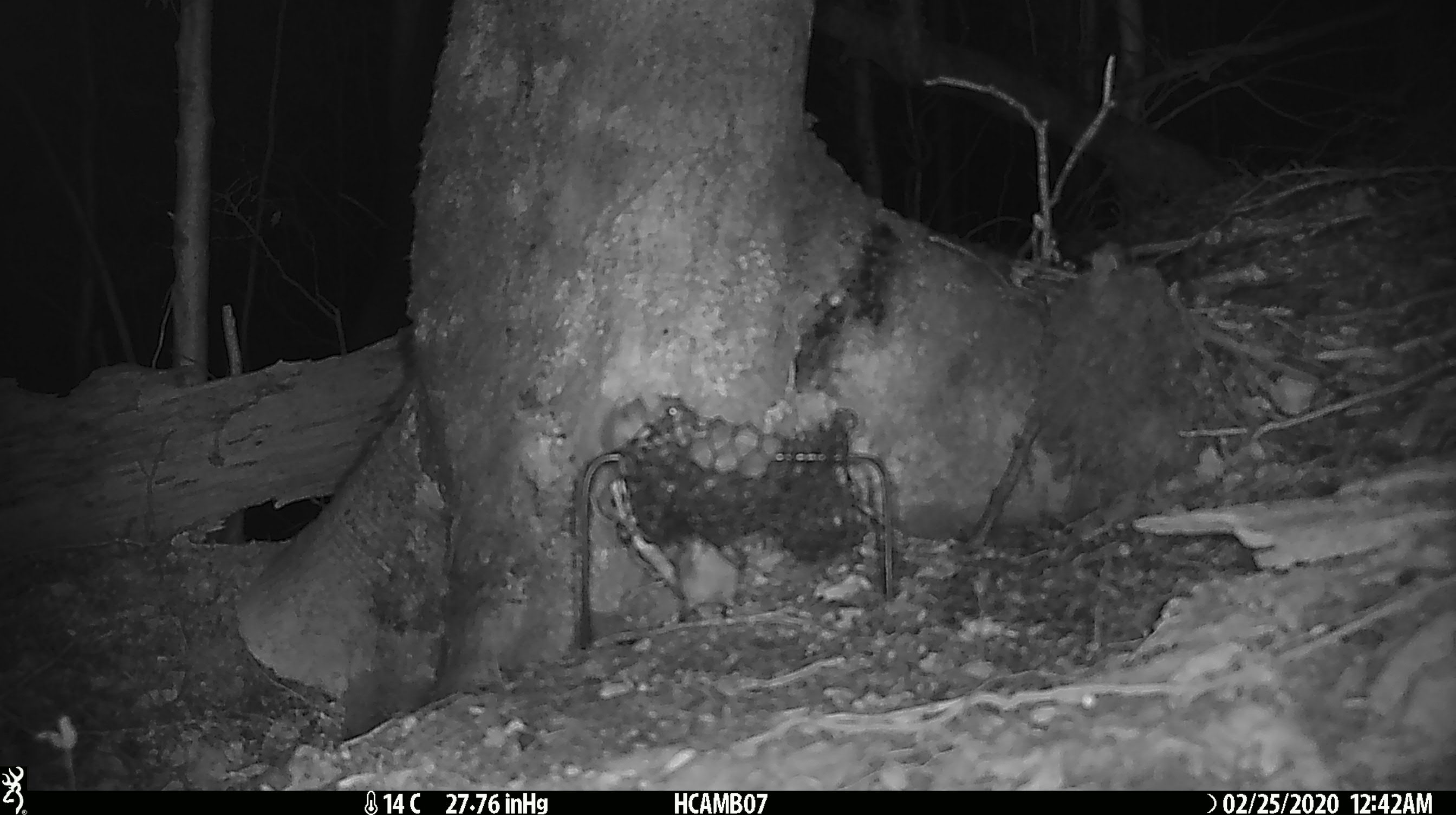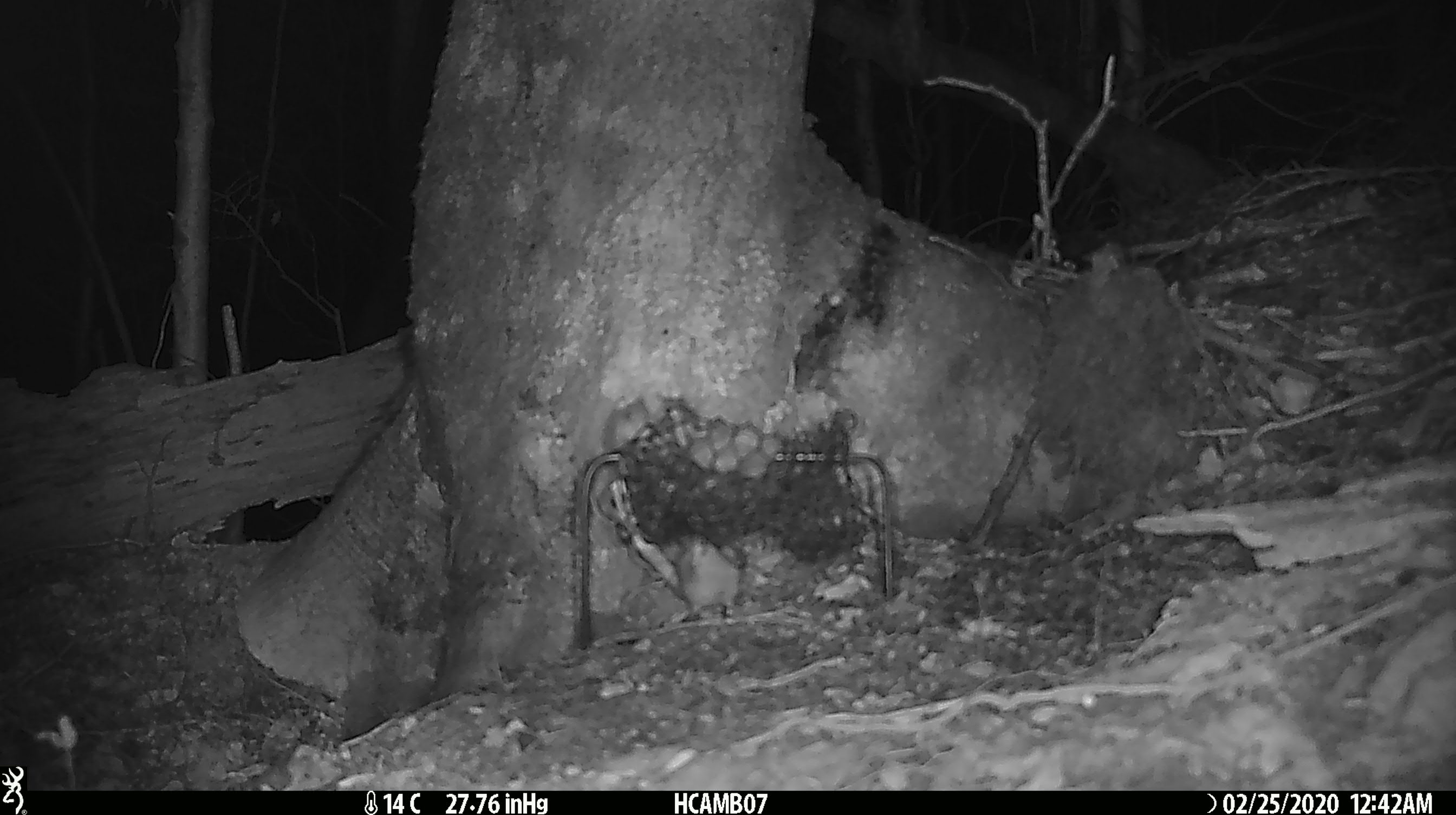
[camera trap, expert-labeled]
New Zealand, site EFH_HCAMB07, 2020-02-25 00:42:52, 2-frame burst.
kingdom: Animalia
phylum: Chordata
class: Mammalia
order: Rodentia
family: Muridae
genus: Mus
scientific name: Mus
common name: mouse